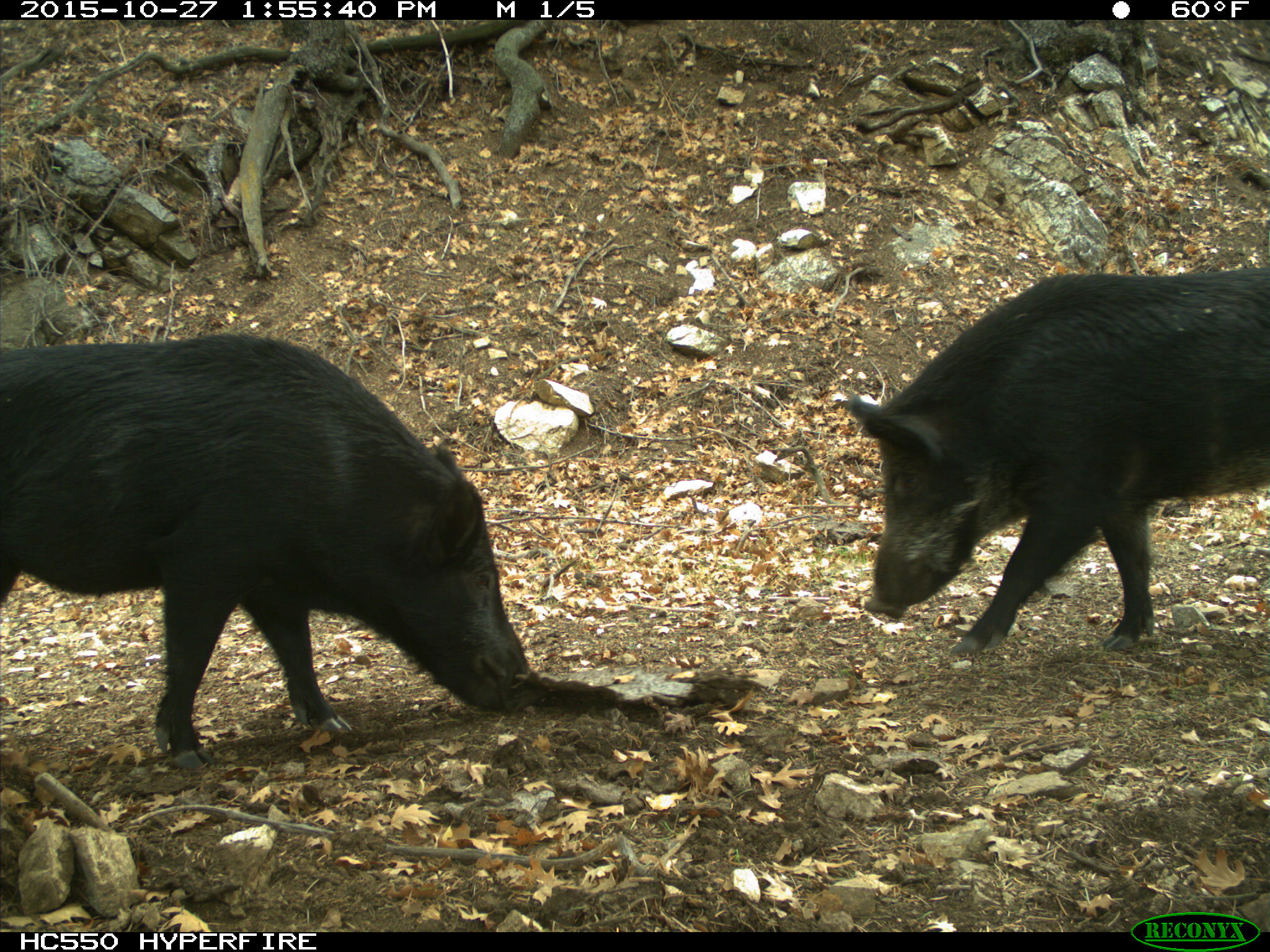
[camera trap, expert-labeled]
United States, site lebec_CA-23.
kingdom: Animalia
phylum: Chordata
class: Mammalia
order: Artiodactyla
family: Suidae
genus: Sus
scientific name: Sus scrofa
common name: wild boar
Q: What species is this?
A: Sus scrofa (wild boar).